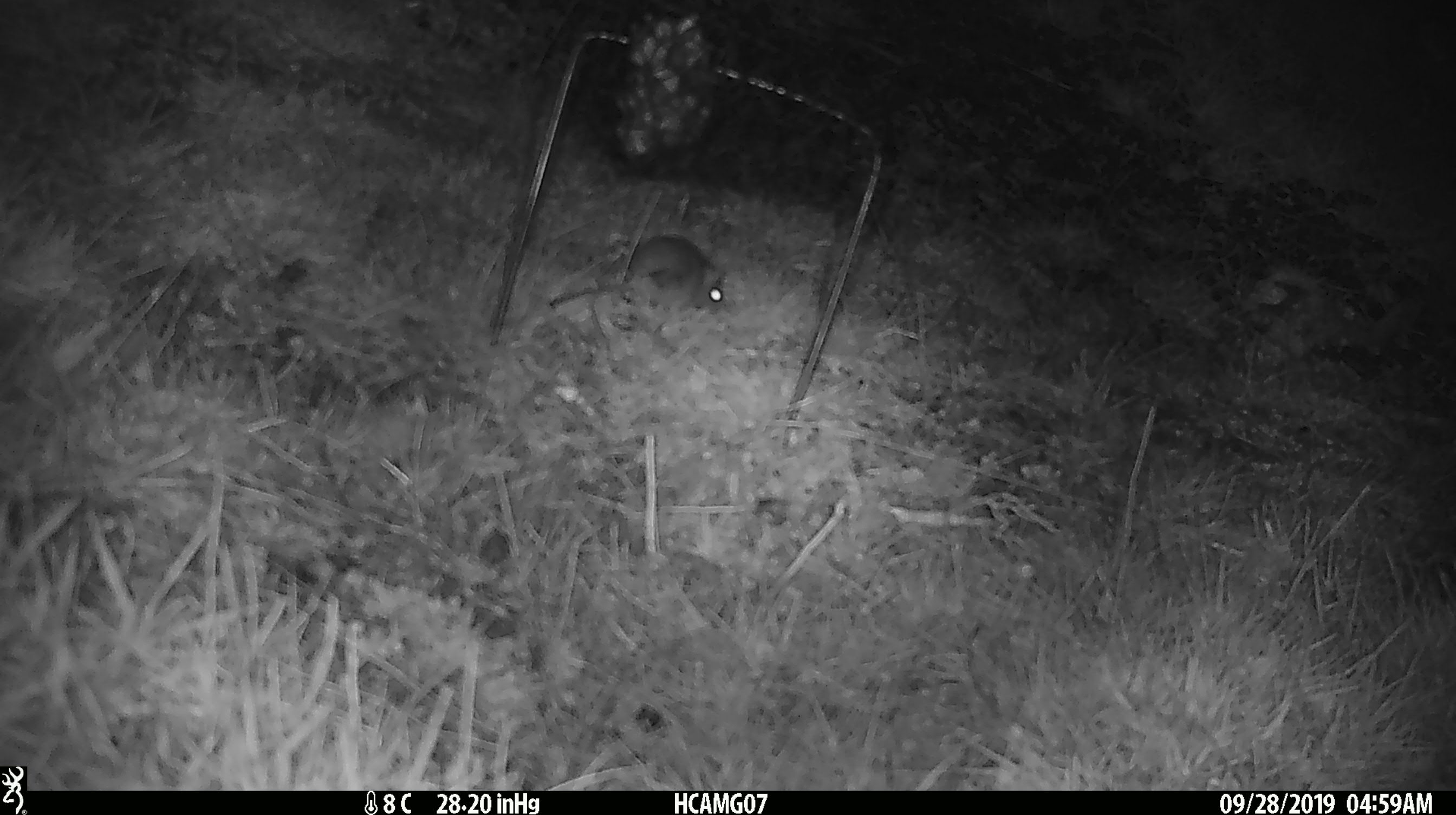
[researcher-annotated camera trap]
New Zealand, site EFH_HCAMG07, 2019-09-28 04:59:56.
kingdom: Animalia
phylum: Chordata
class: Mammalia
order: Rodentia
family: Muridae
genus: Mus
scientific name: Mus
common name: mouse